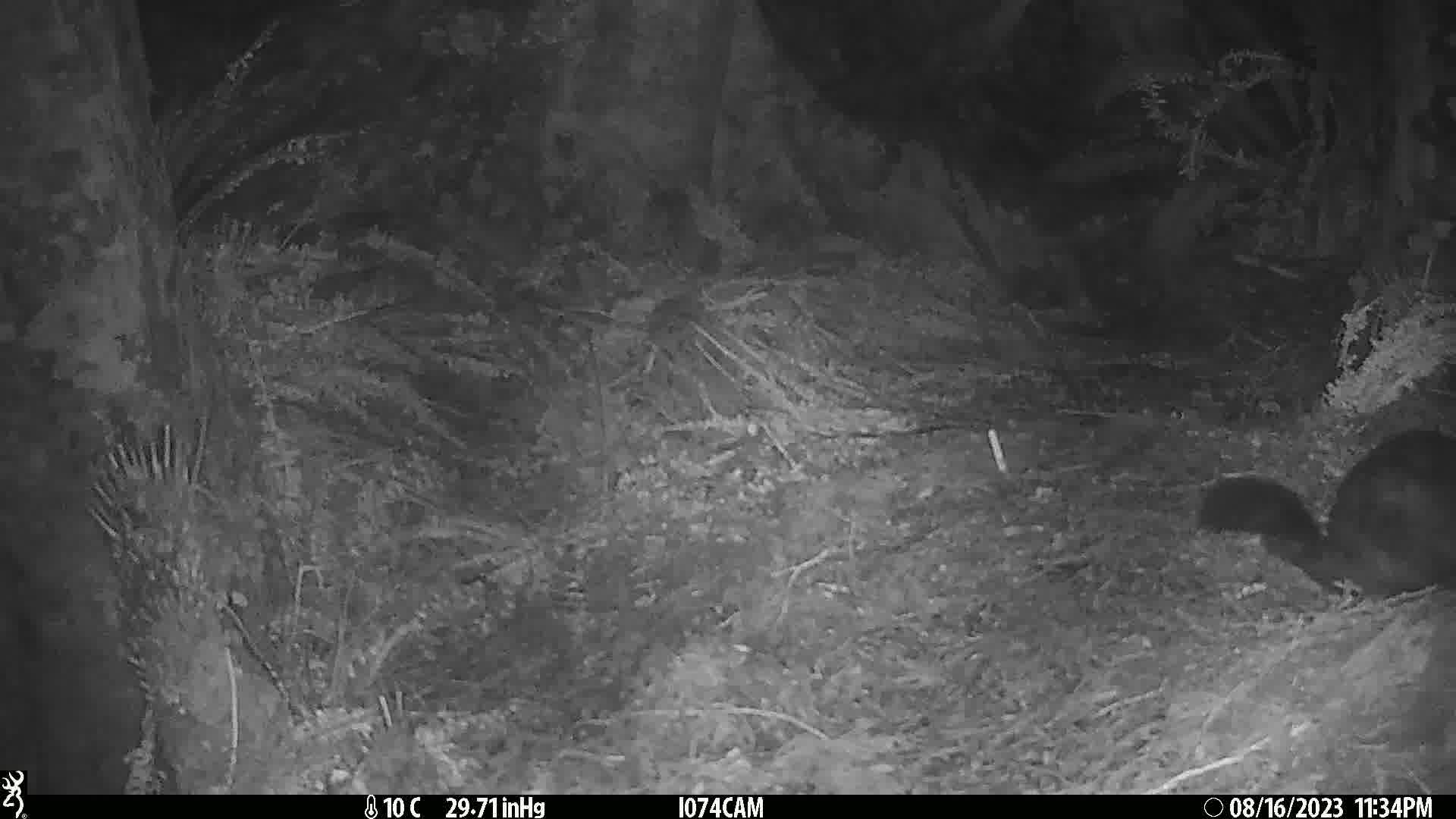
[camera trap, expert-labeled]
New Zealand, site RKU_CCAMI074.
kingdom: Animalia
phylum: Chordata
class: Mammalia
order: Diprotodontia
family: Phalangeridae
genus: Trichosurus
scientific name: Trichosurus vulpecula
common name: common brushtail possum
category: possum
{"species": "possum (common brushtail possum) (Trichosurus vulpecula)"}